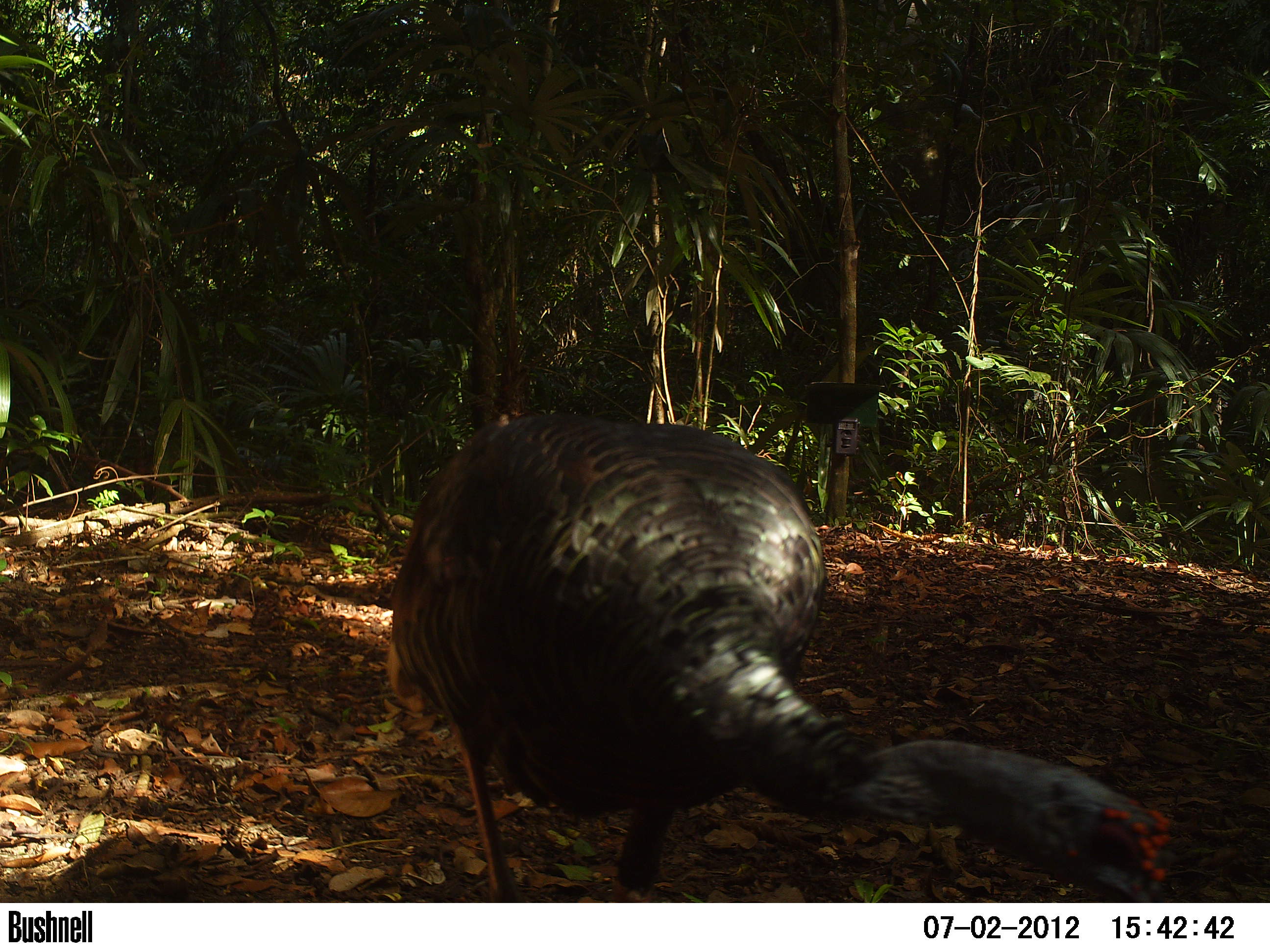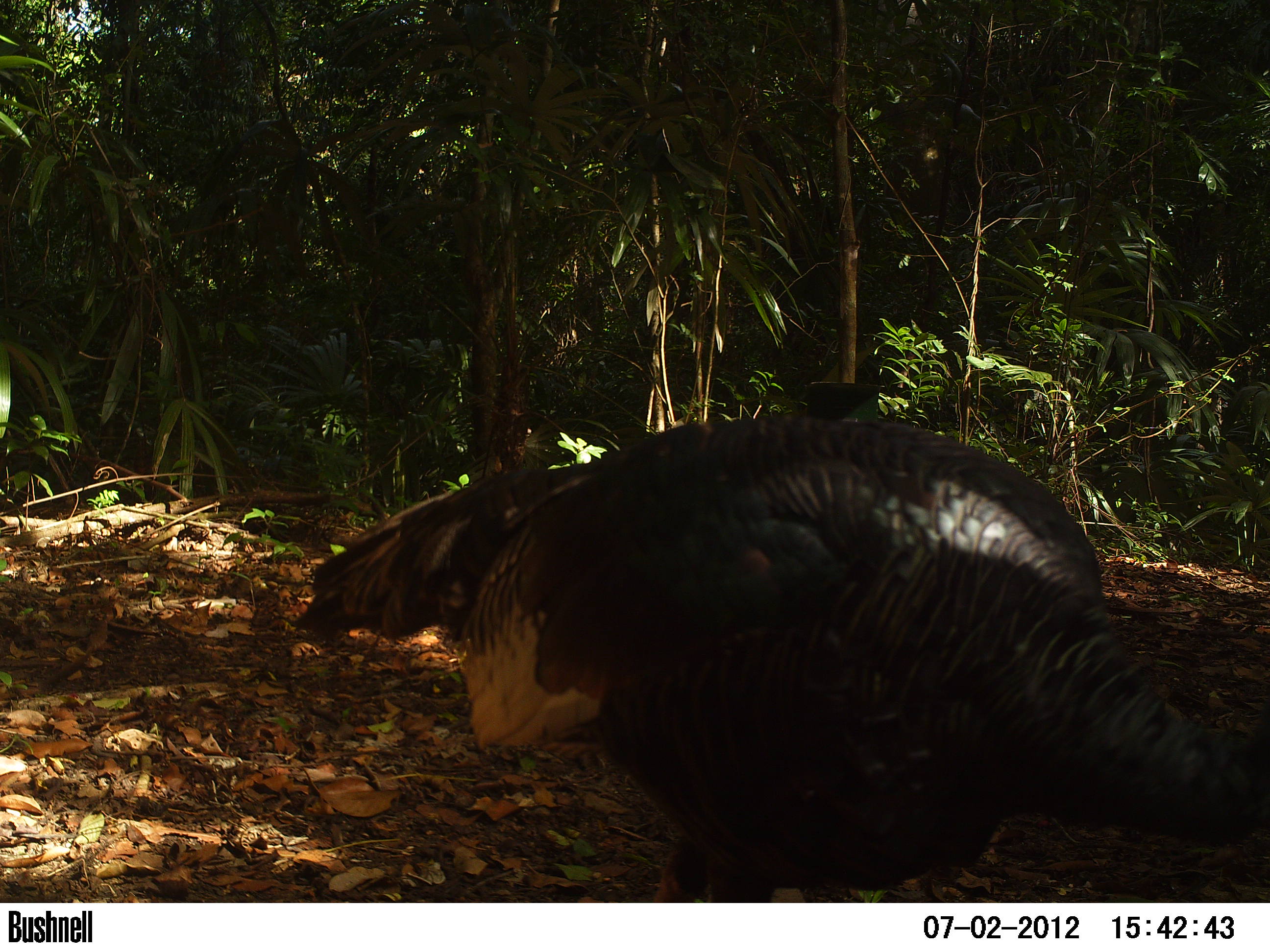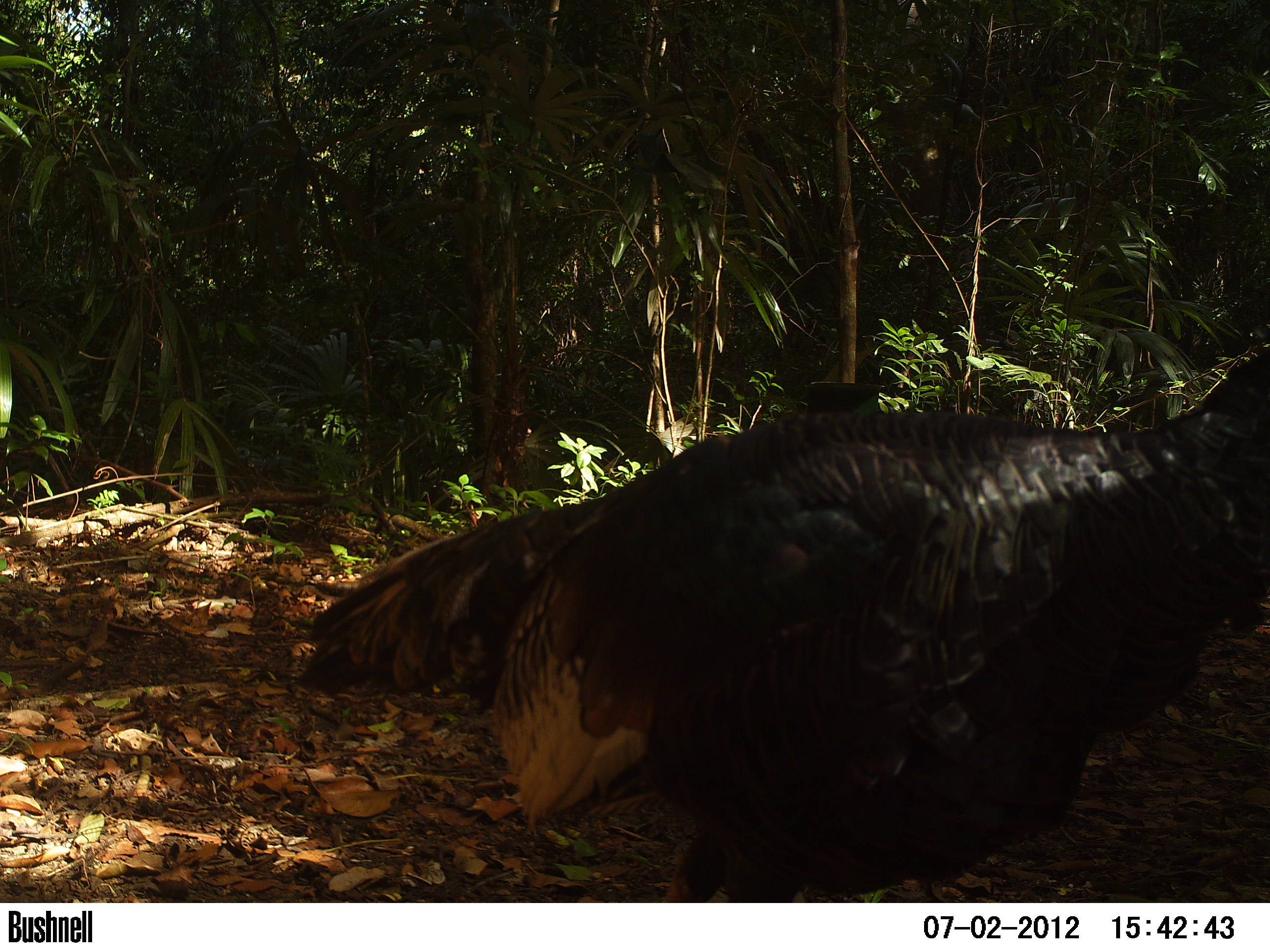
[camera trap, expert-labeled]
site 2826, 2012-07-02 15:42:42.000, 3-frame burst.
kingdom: Animalia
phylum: Chordata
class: Aves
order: Galliformes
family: Phasianidae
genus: Meleagris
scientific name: Meleagris ocellata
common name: ocellated turkey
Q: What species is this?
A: Meleagris ocellata (ocellated turkey).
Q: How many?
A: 4.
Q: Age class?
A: Adult.